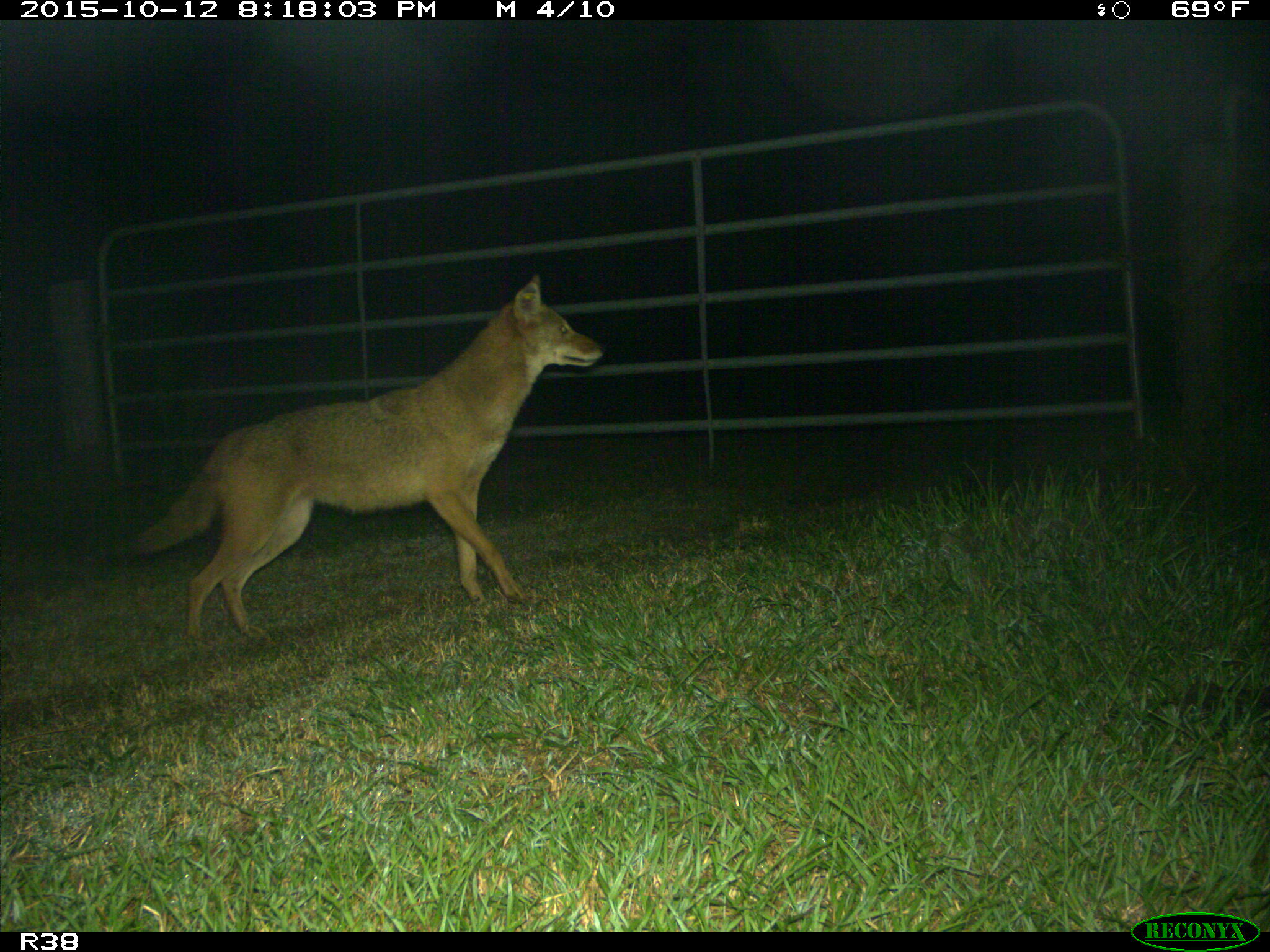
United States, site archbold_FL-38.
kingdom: Animalia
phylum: Chordata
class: Mammalia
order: Carnivora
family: Canidae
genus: Canis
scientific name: Canis latrans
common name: coyote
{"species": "Canis latrans (coyote)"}